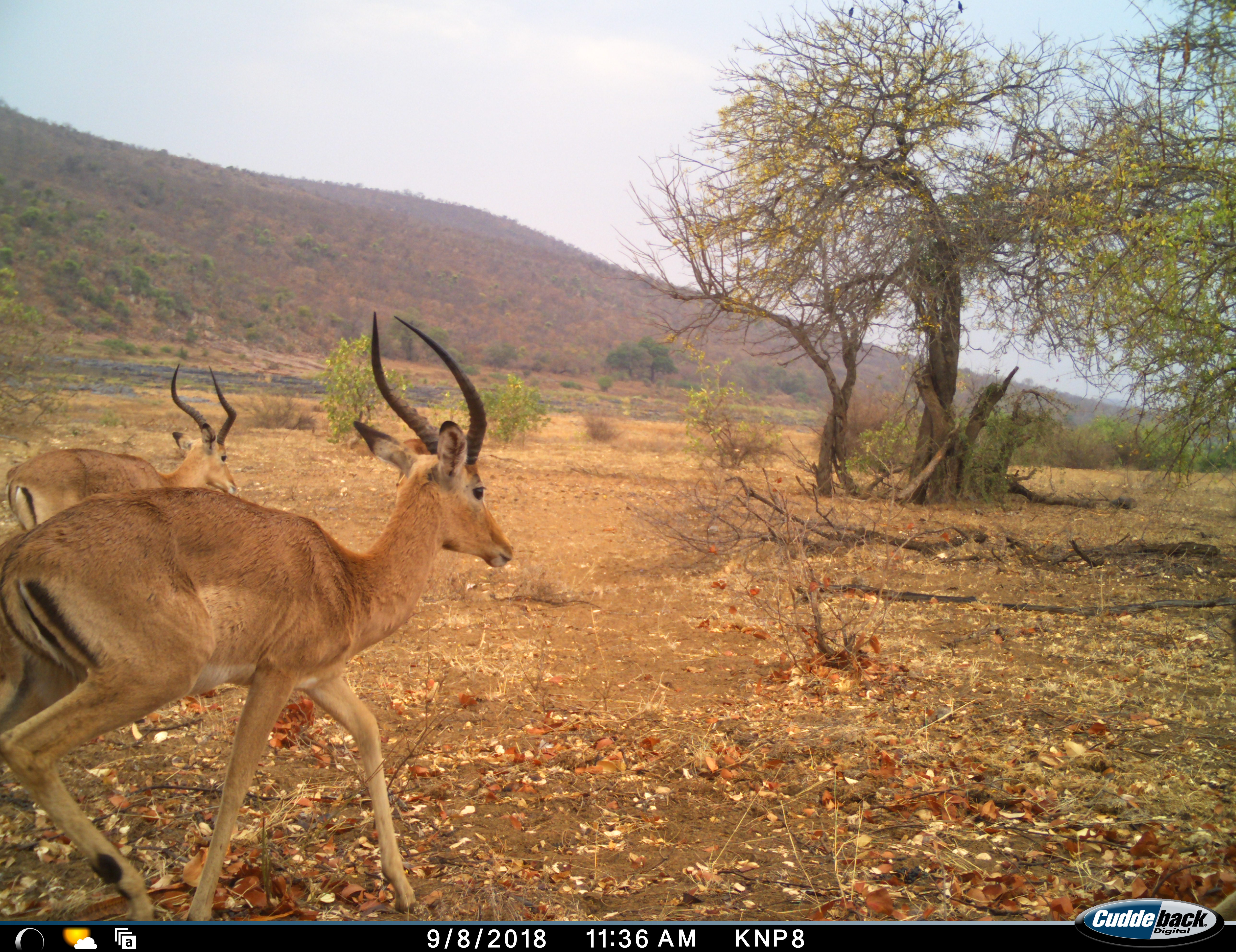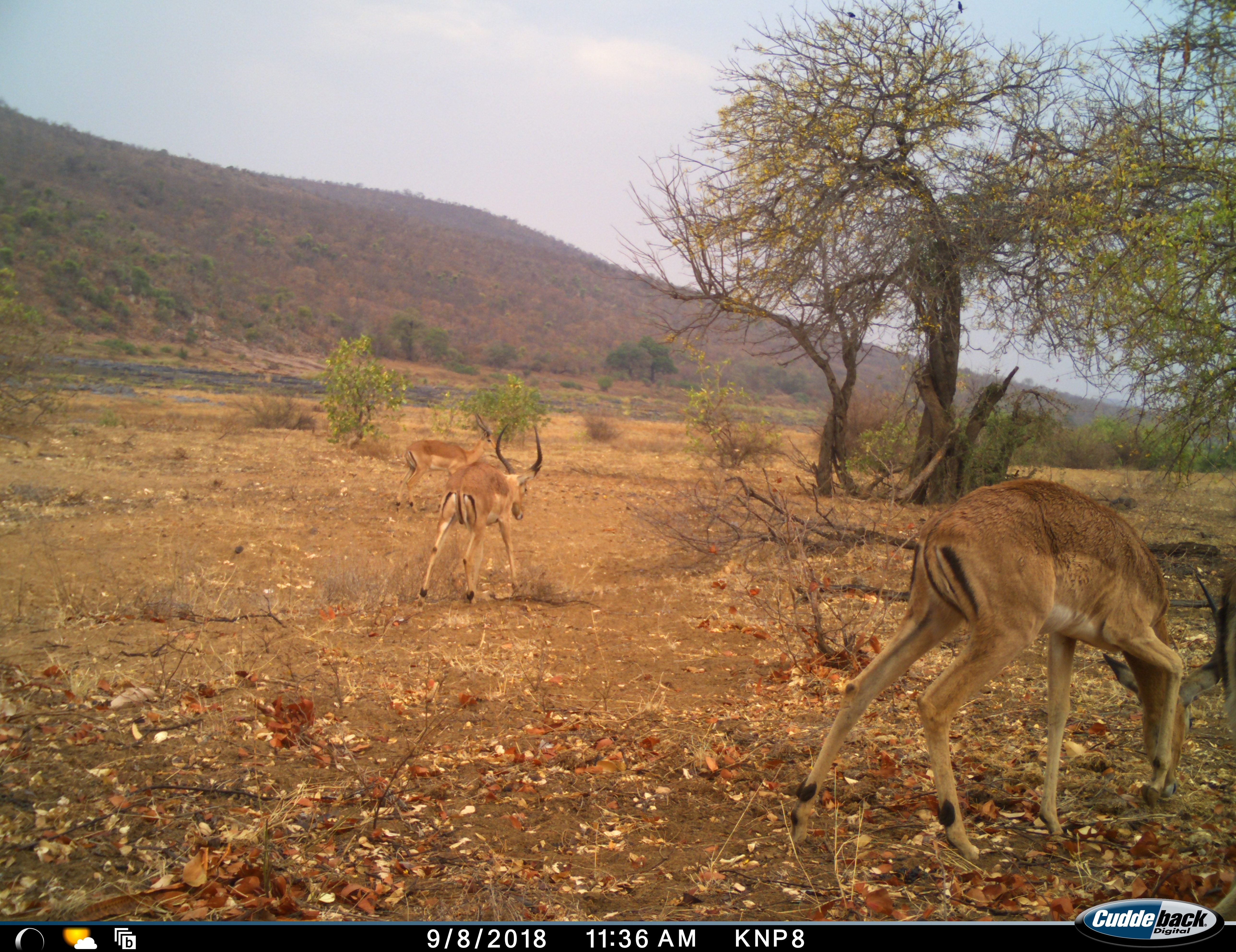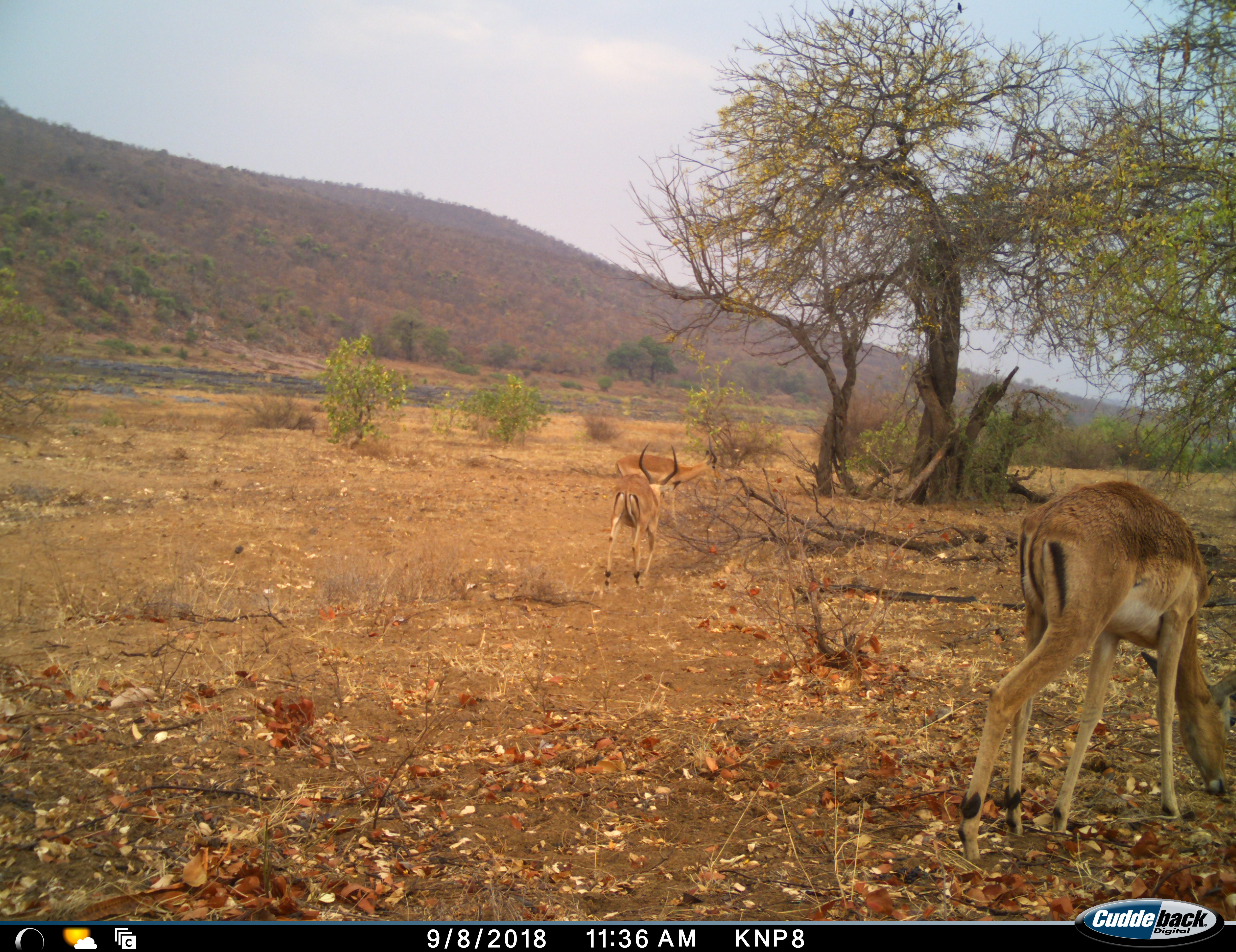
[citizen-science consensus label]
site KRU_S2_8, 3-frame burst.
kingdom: Animalia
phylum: Chordata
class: Mammalia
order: Artiodactyla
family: Bovidae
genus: Aepyceros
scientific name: Aepyceros melampus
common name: impala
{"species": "impala (Aepyceros melampus)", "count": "3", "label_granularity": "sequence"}